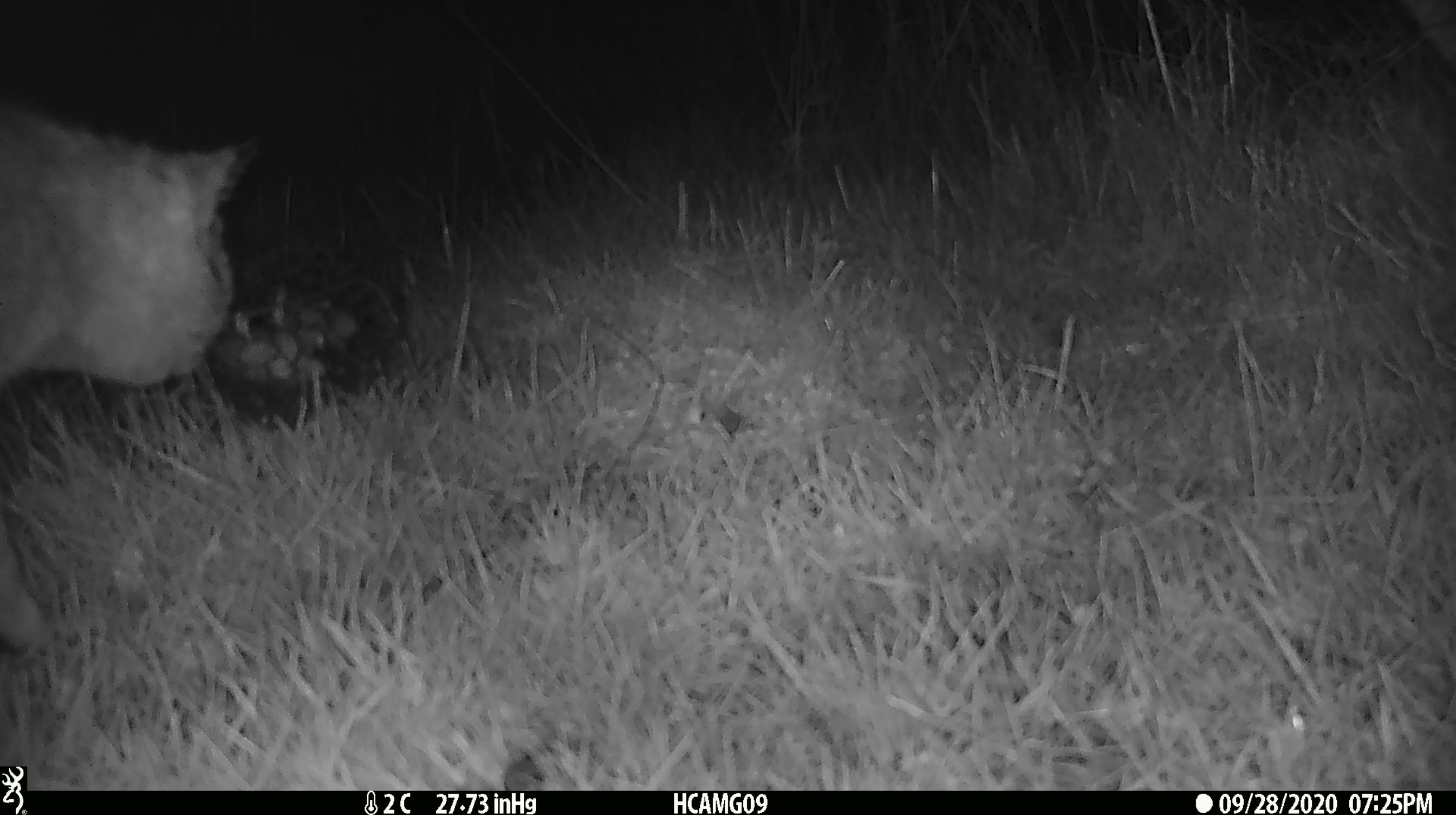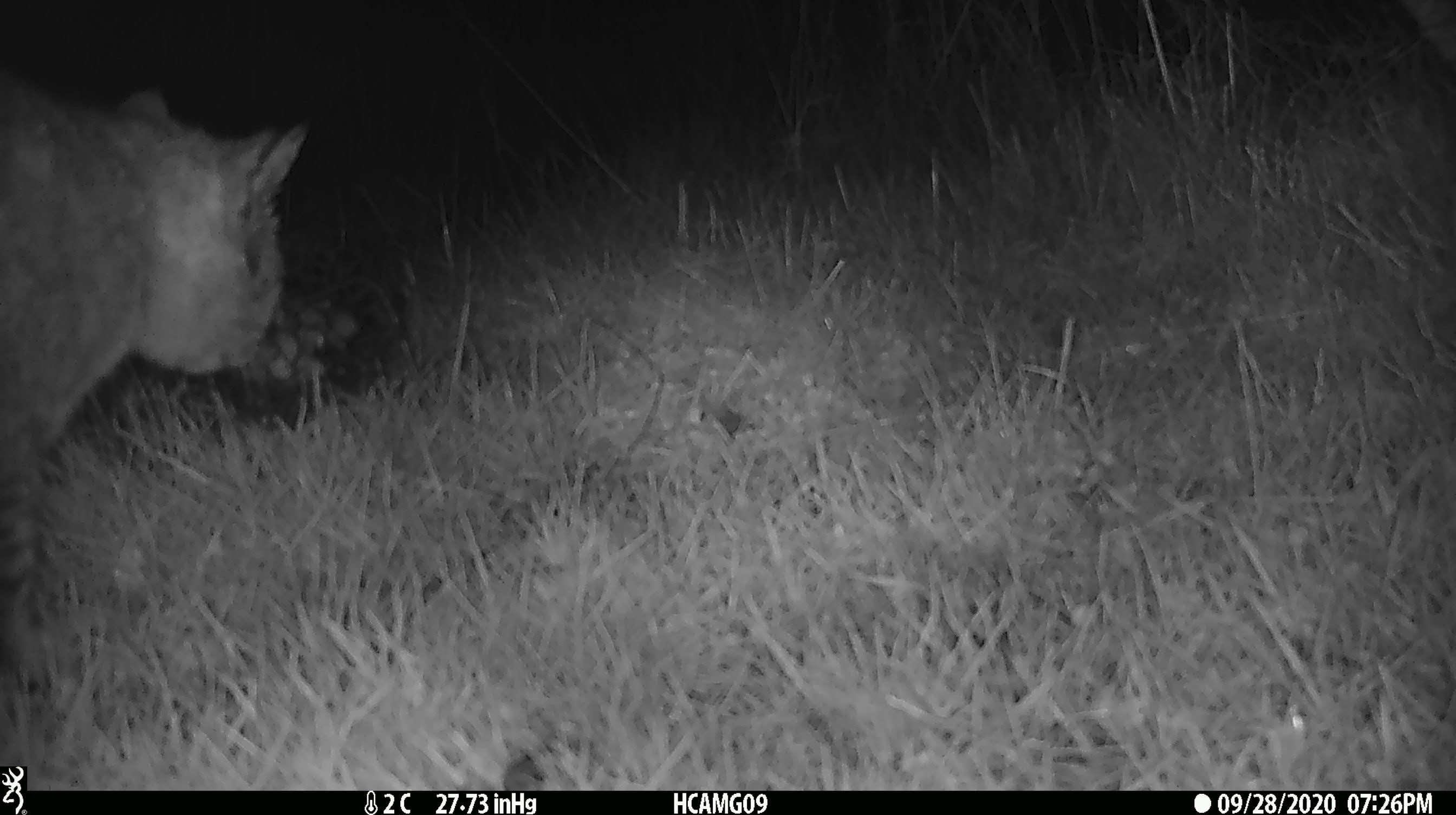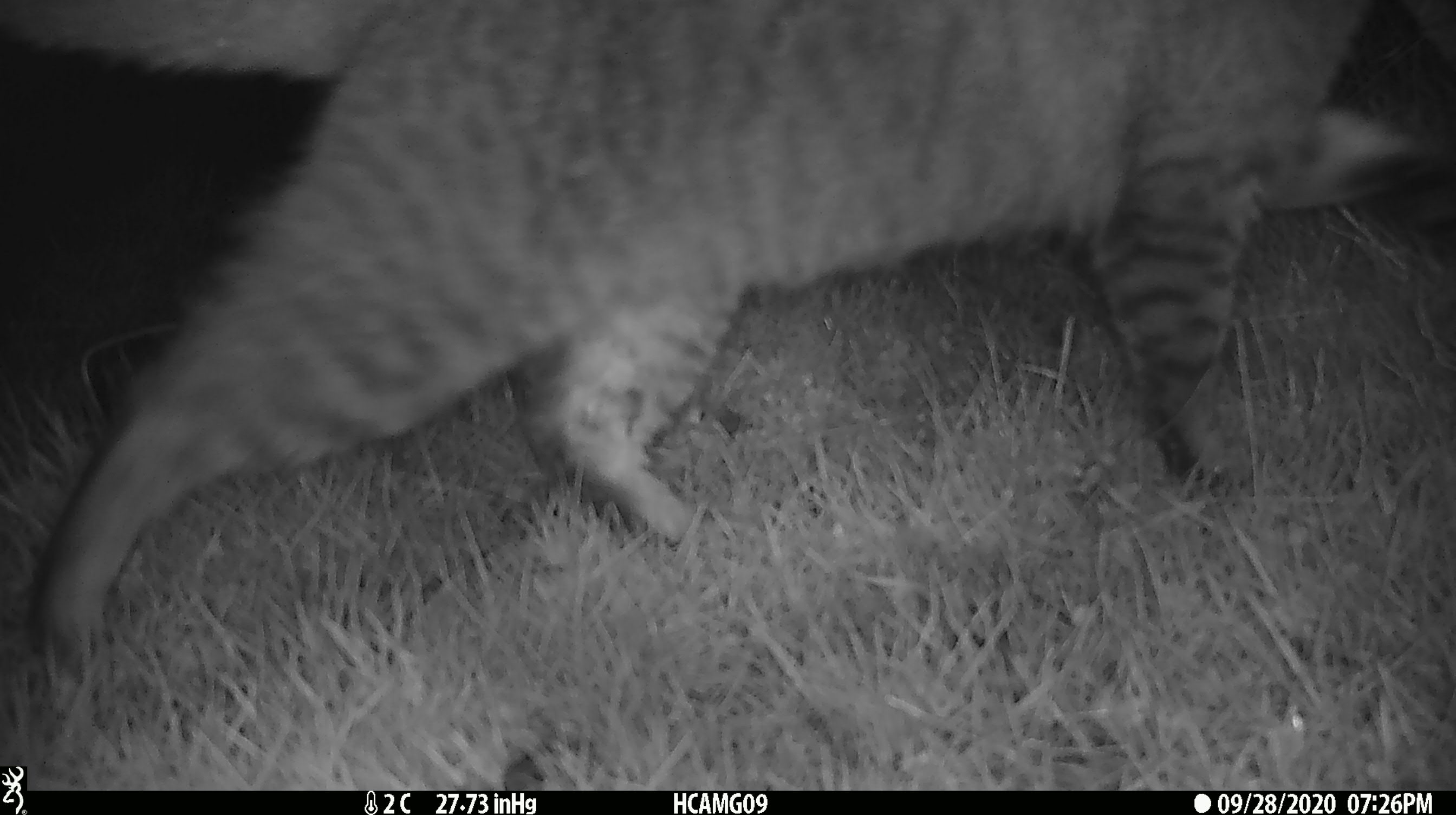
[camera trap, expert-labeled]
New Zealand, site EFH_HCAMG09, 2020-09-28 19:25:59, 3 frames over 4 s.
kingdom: Animalia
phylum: Chordata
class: Mammalia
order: Carnivora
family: Felidae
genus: Felis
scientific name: Felis catus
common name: domestic cat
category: cat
Cat (domestic cat) (Felis catus).